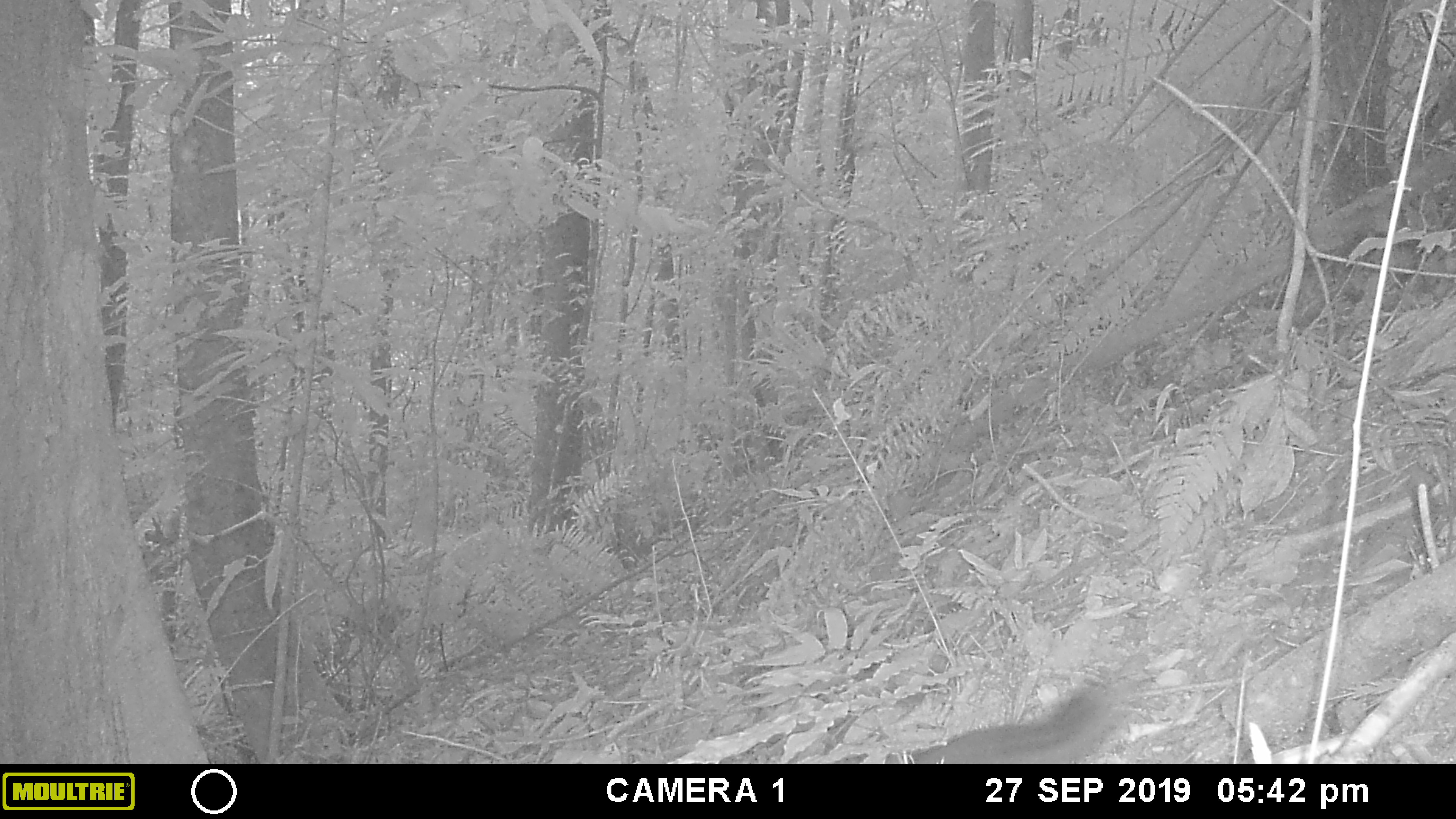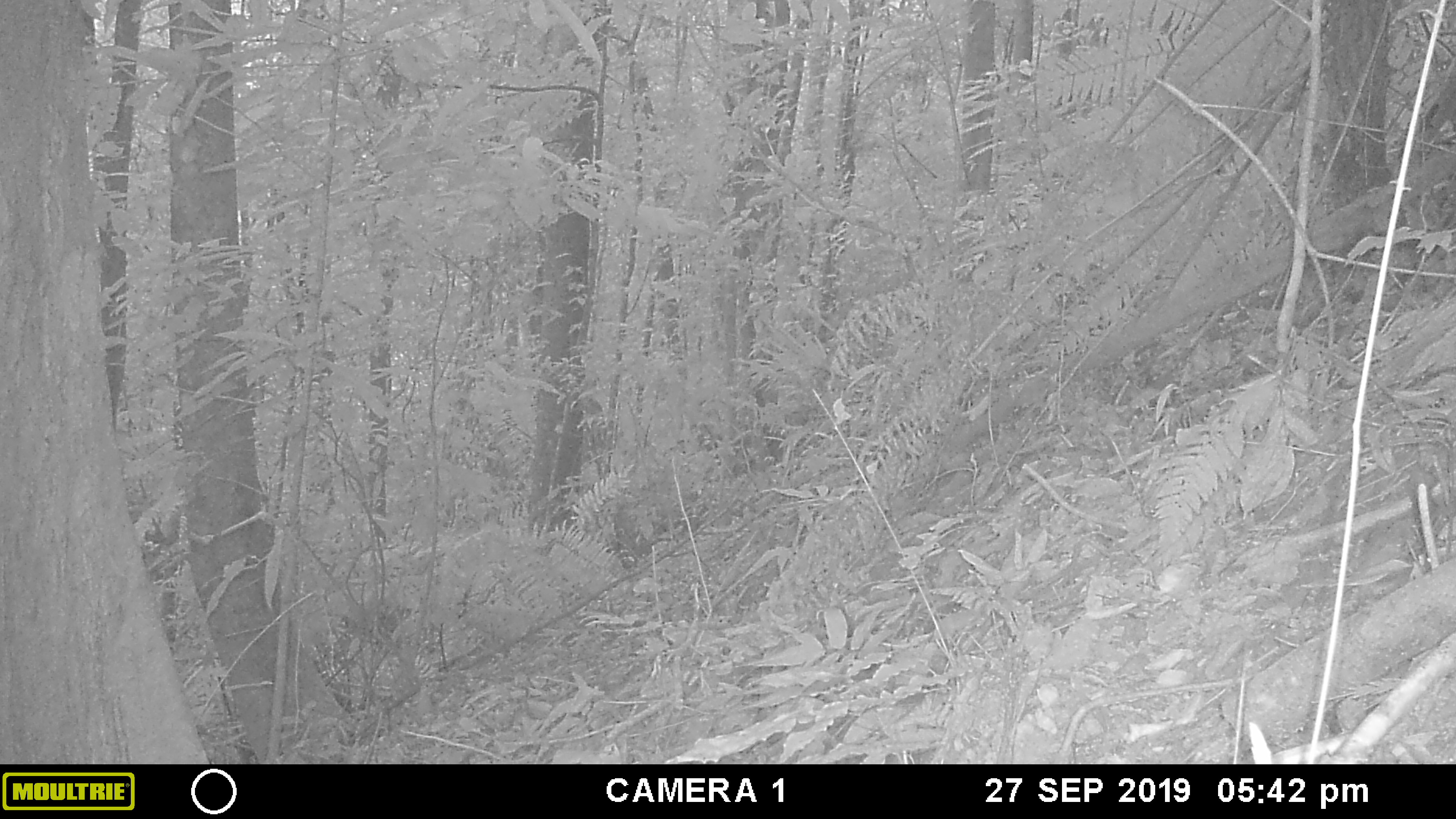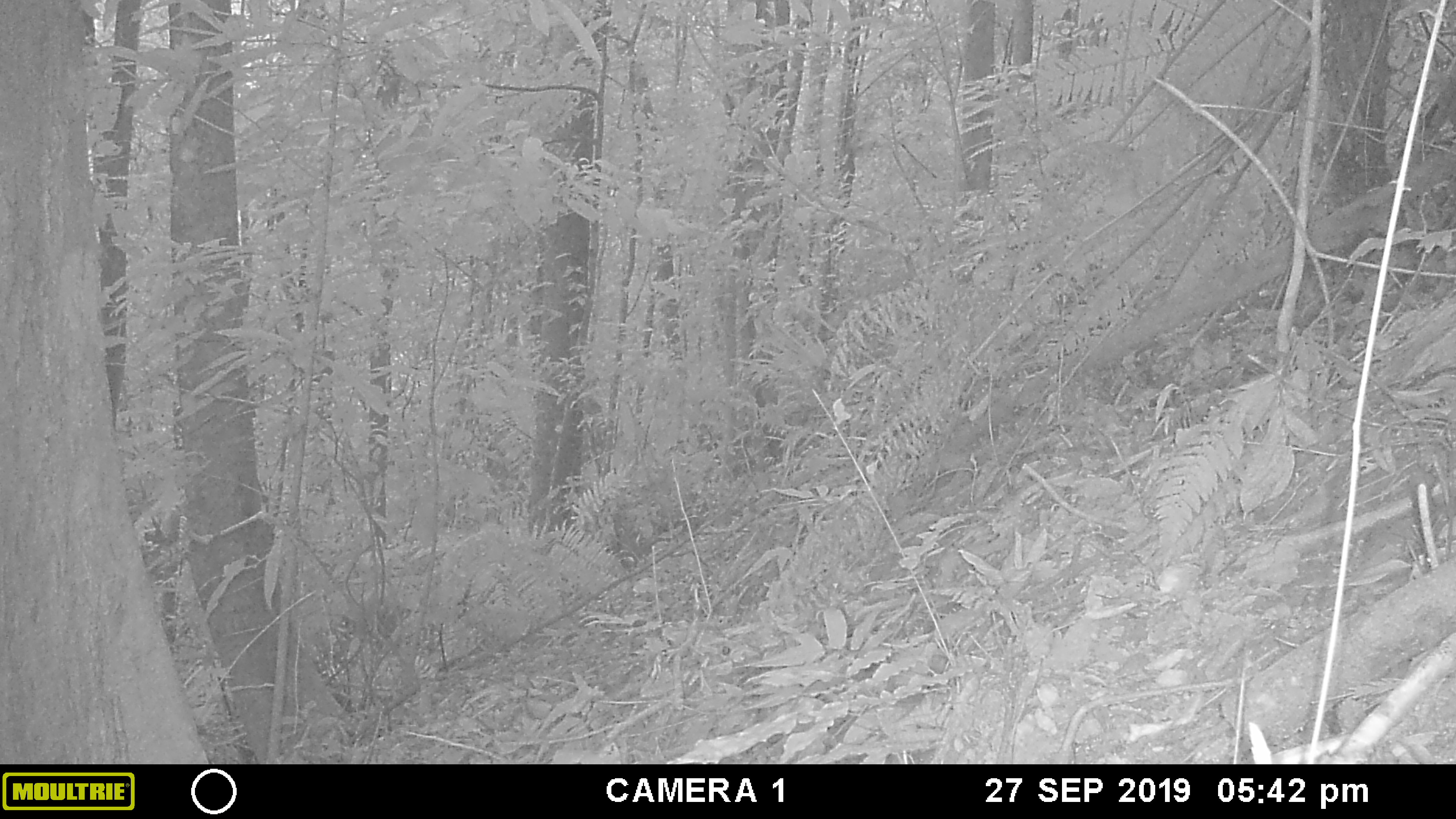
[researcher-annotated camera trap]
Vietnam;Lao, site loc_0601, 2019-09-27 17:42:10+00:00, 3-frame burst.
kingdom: Animalia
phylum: Chordata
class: Mammalia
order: Rodentia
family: Sciuridae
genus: Dremomys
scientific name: Dremomys rufigenis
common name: red-cheeked squirrel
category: red cheeked squirrel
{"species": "red cheeked squirrel (red-cheeked squirrel) (Dremomys rufigenis)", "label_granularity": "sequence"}